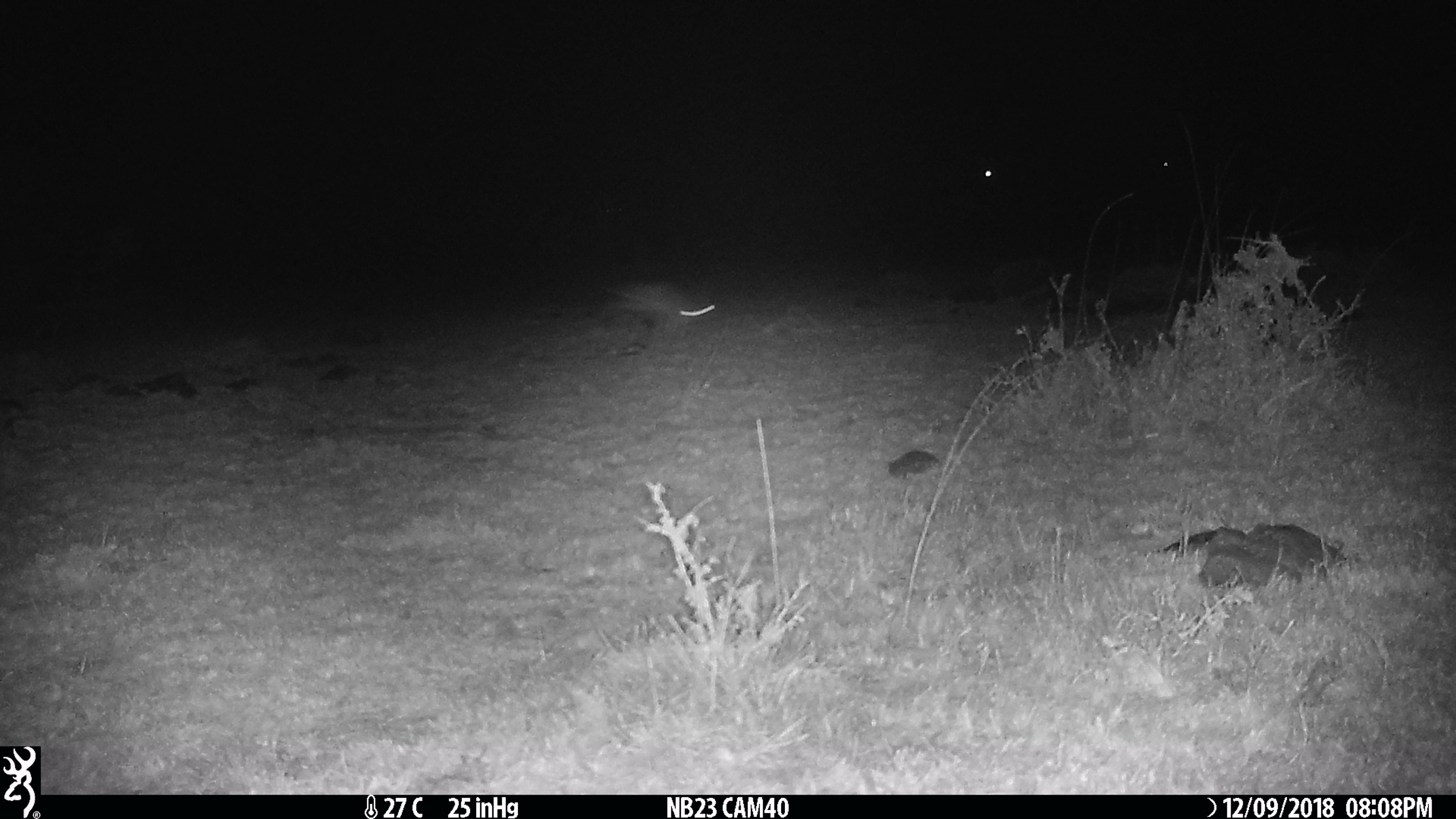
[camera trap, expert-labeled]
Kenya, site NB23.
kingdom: Animalia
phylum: Chordata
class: Mammalia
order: Lagomorpha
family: Leporidae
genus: Lepus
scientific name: Lepus capensis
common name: cape hare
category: hare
Hare (cape hare) (Lepus capensis).